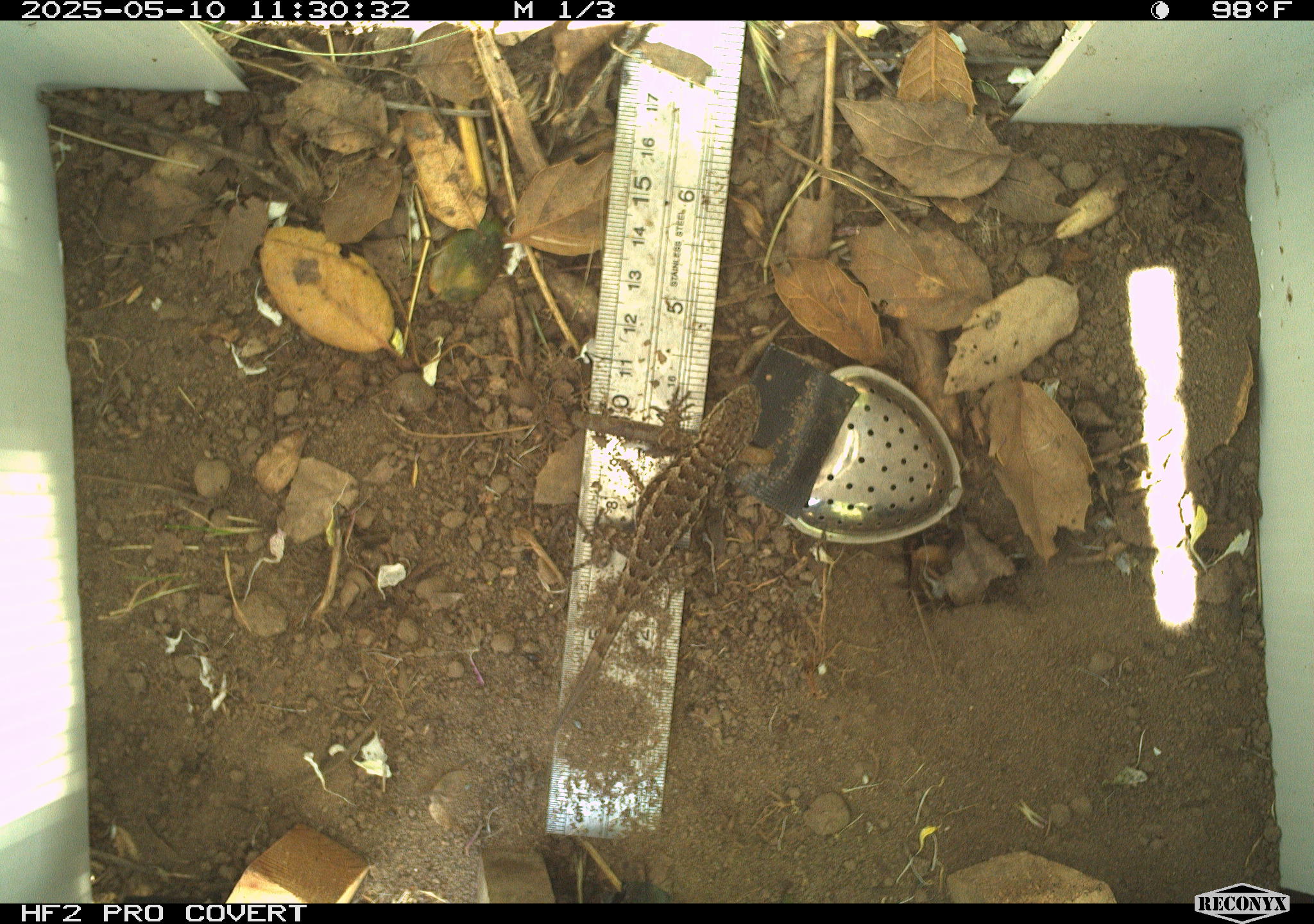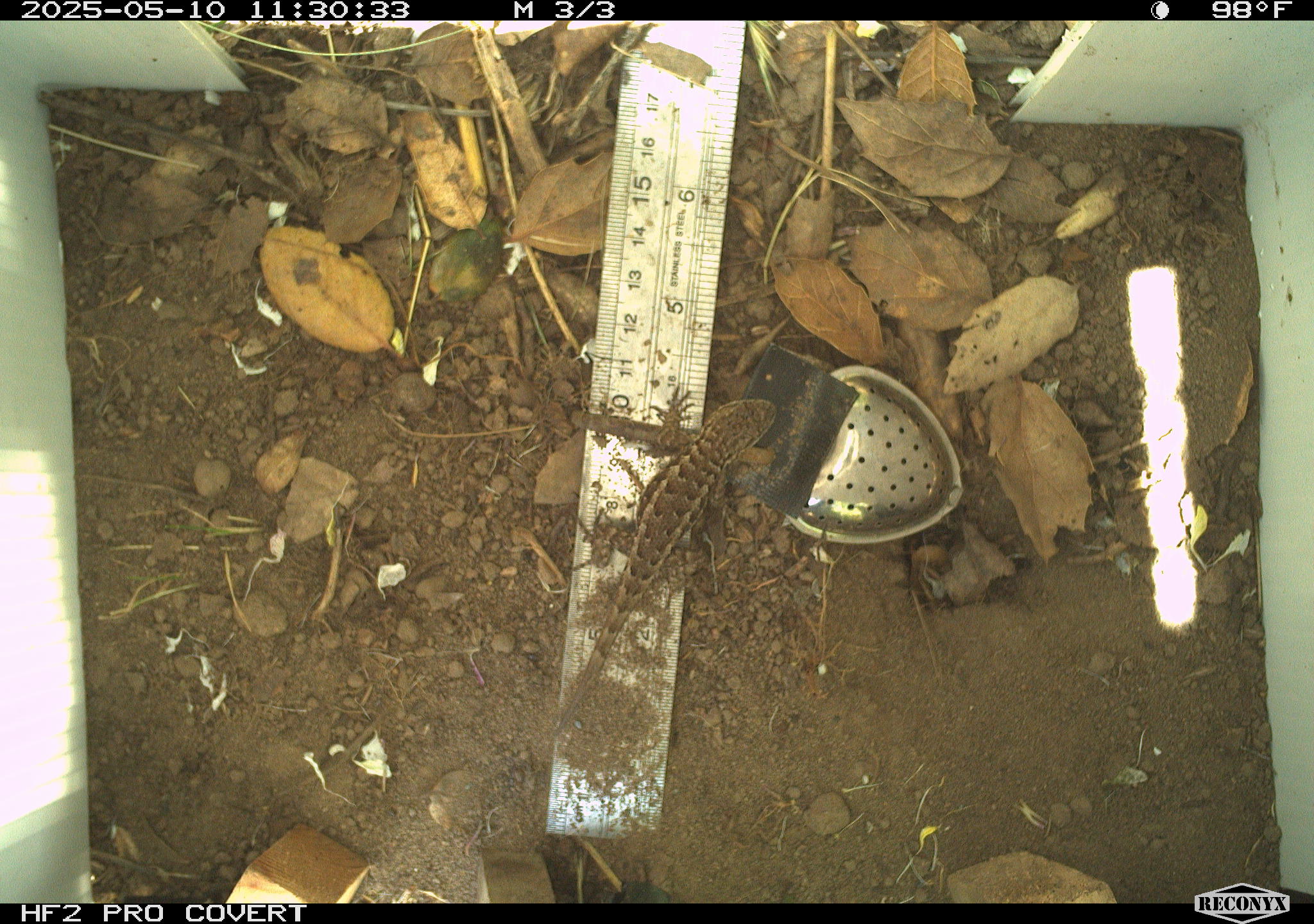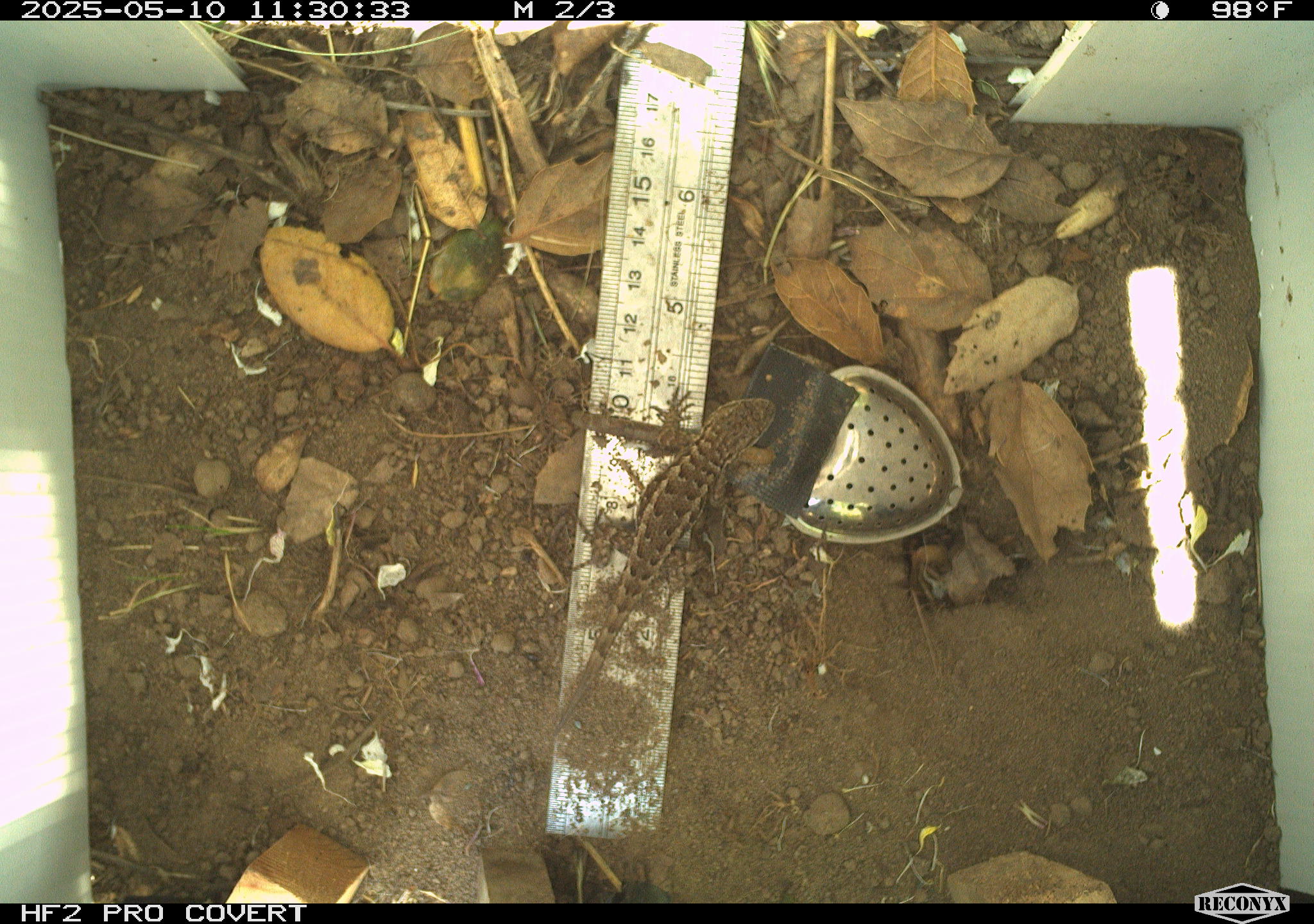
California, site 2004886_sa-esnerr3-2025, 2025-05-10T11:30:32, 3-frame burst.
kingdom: Animalia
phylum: Chordata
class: Reptilia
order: Squamata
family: Phrynosomatidae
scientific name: Phrynosomatidae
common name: north american spiny lizards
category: sceloporus/uta species